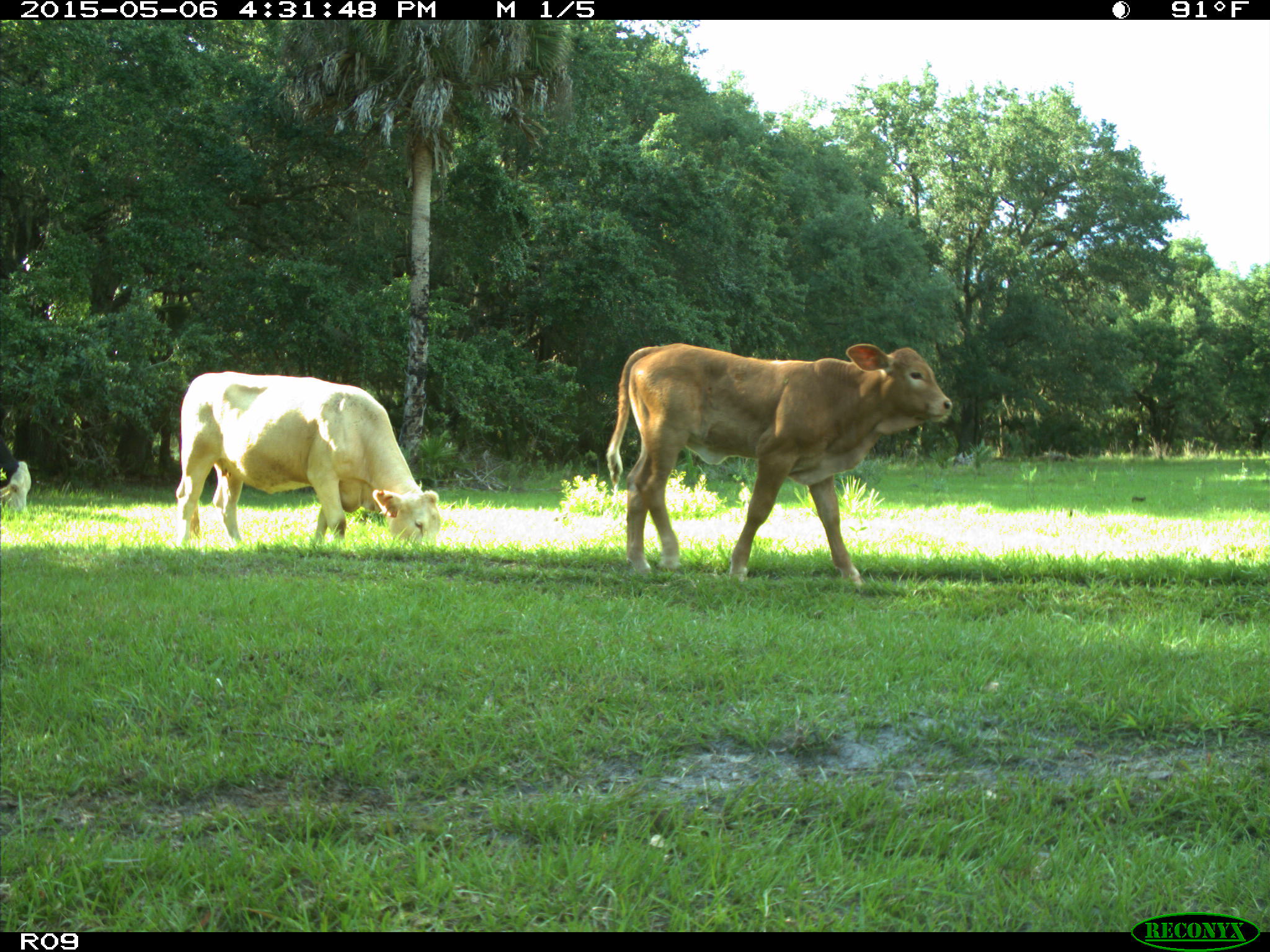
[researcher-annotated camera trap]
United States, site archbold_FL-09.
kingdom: Animalia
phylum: Chordata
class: Mammalia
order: Artiodactyla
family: Bovidae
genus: Bos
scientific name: Bos taurus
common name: domestic cow